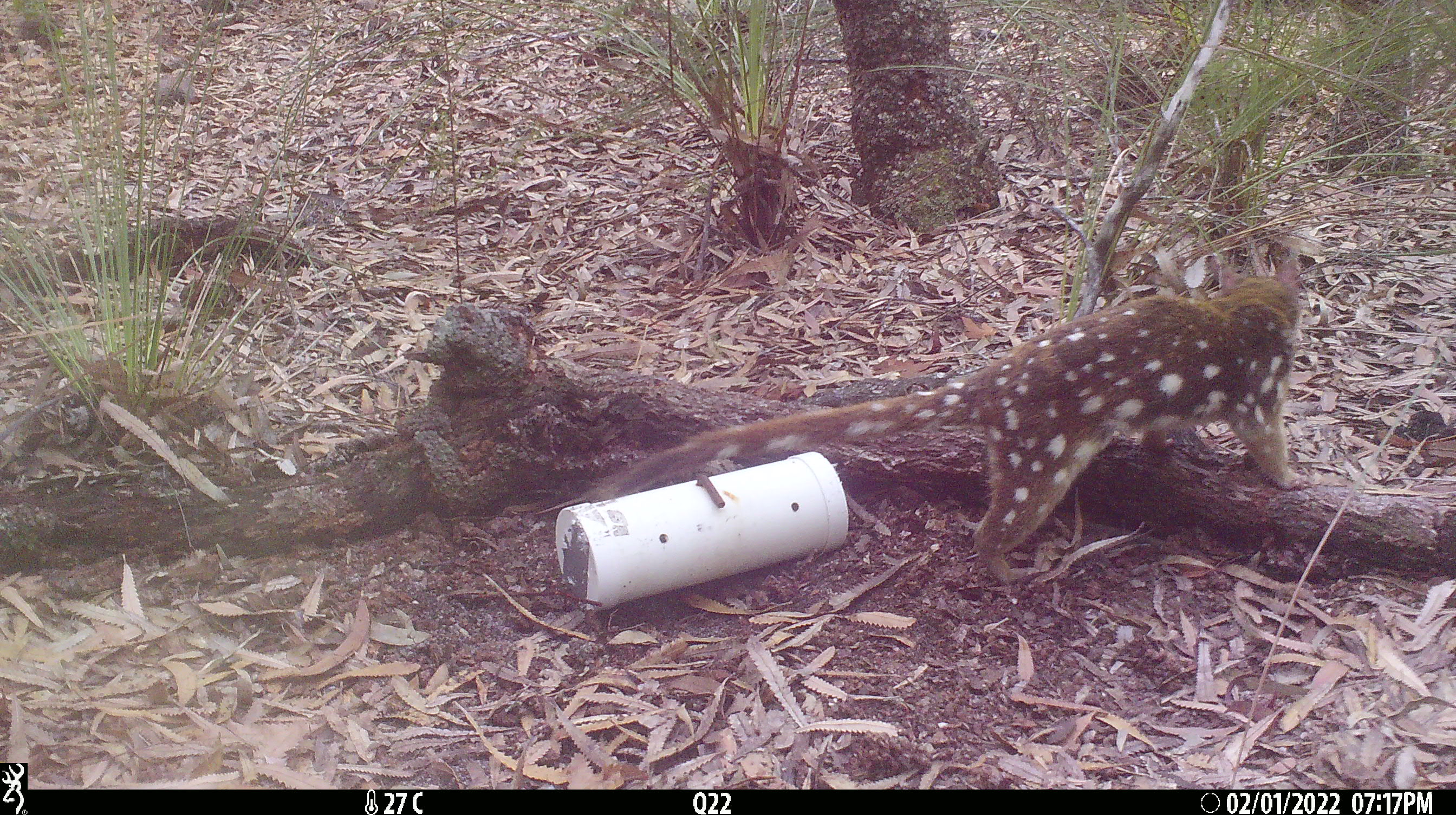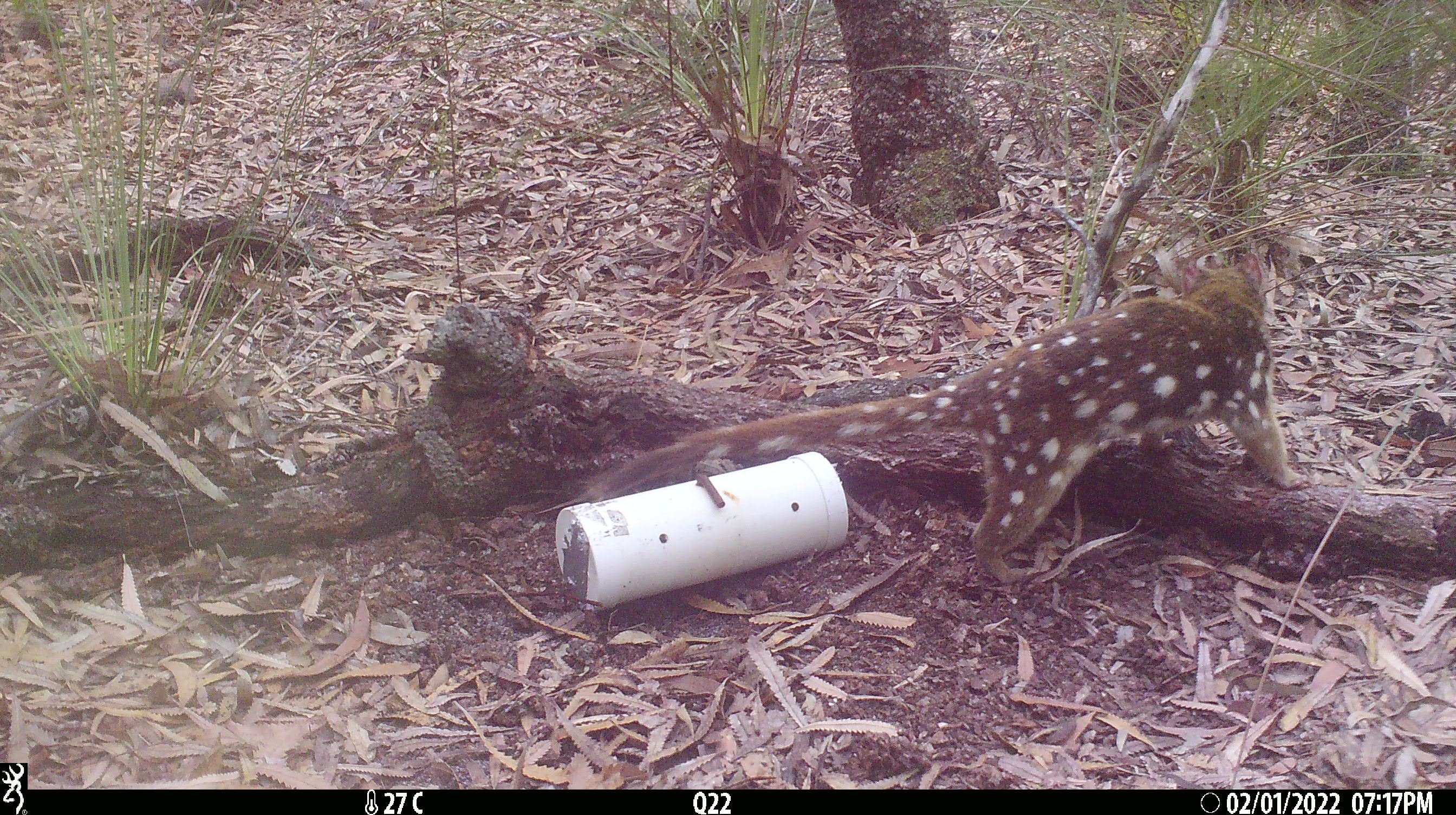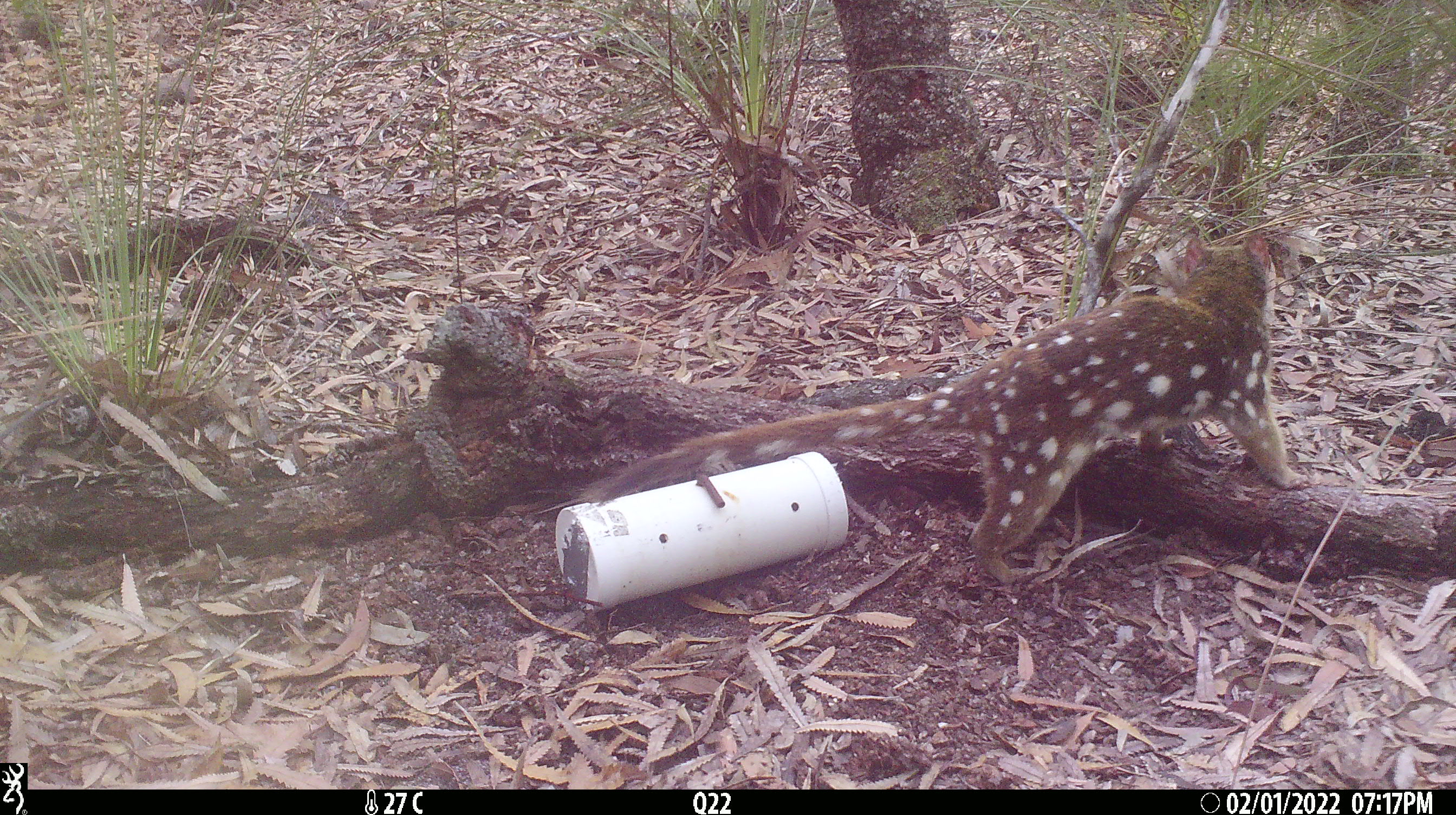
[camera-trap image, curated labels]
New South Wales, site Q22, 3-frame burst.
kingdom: Animalia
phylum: Chordata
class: Mammalia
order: Dasyuromorphia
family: Dasyuridae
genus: Dasyurus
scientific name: Dasyurus maculatus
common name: spotted-tailed quoll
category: quoll